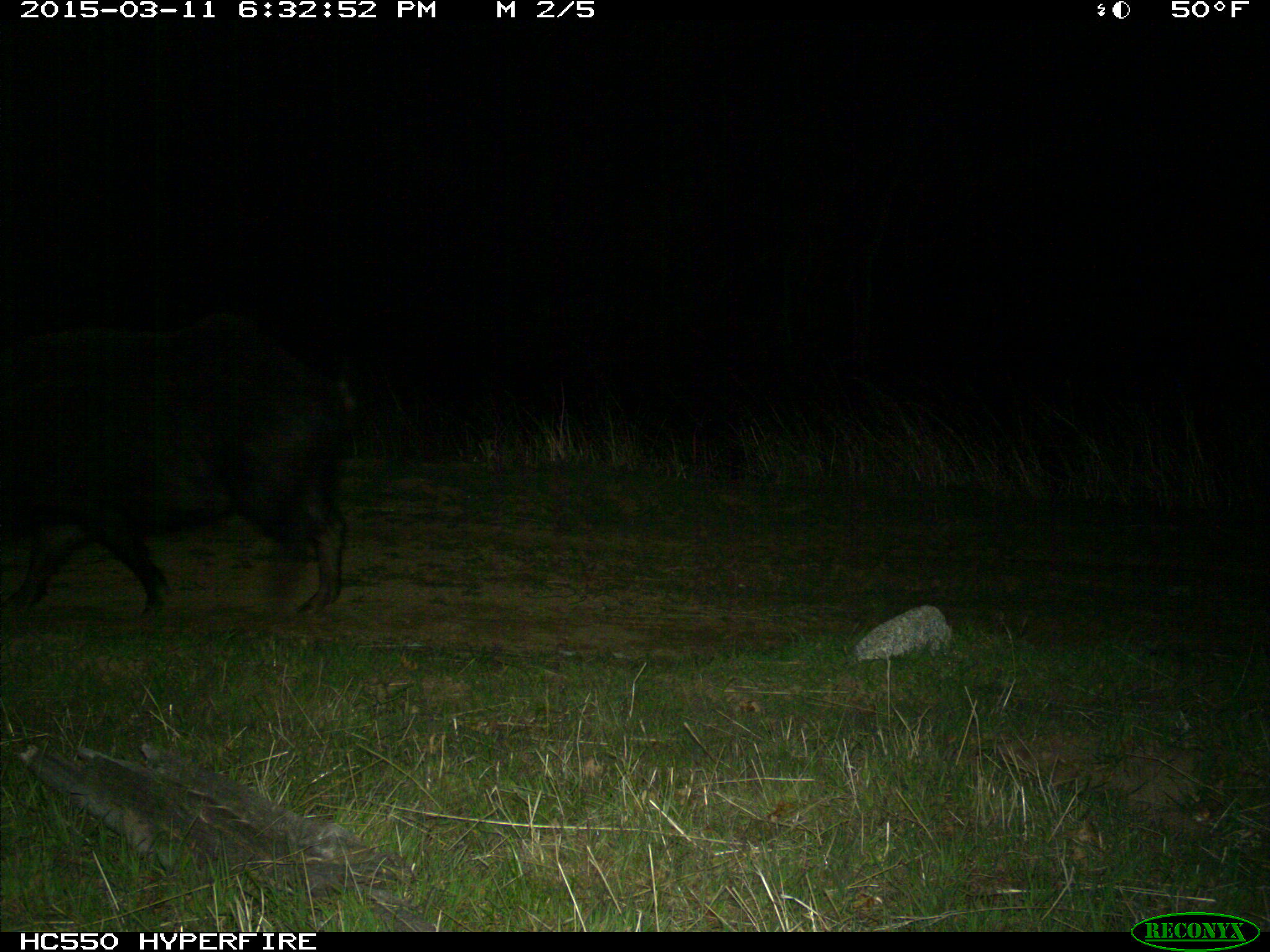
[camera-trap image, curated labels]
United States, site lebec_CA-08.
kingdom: Animalia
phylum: Chordata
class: Mammalia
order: Artiodactyla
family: Suidae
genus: Sus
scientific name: Sus scrofa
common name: wild boar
Sus scrofa (wild boar).